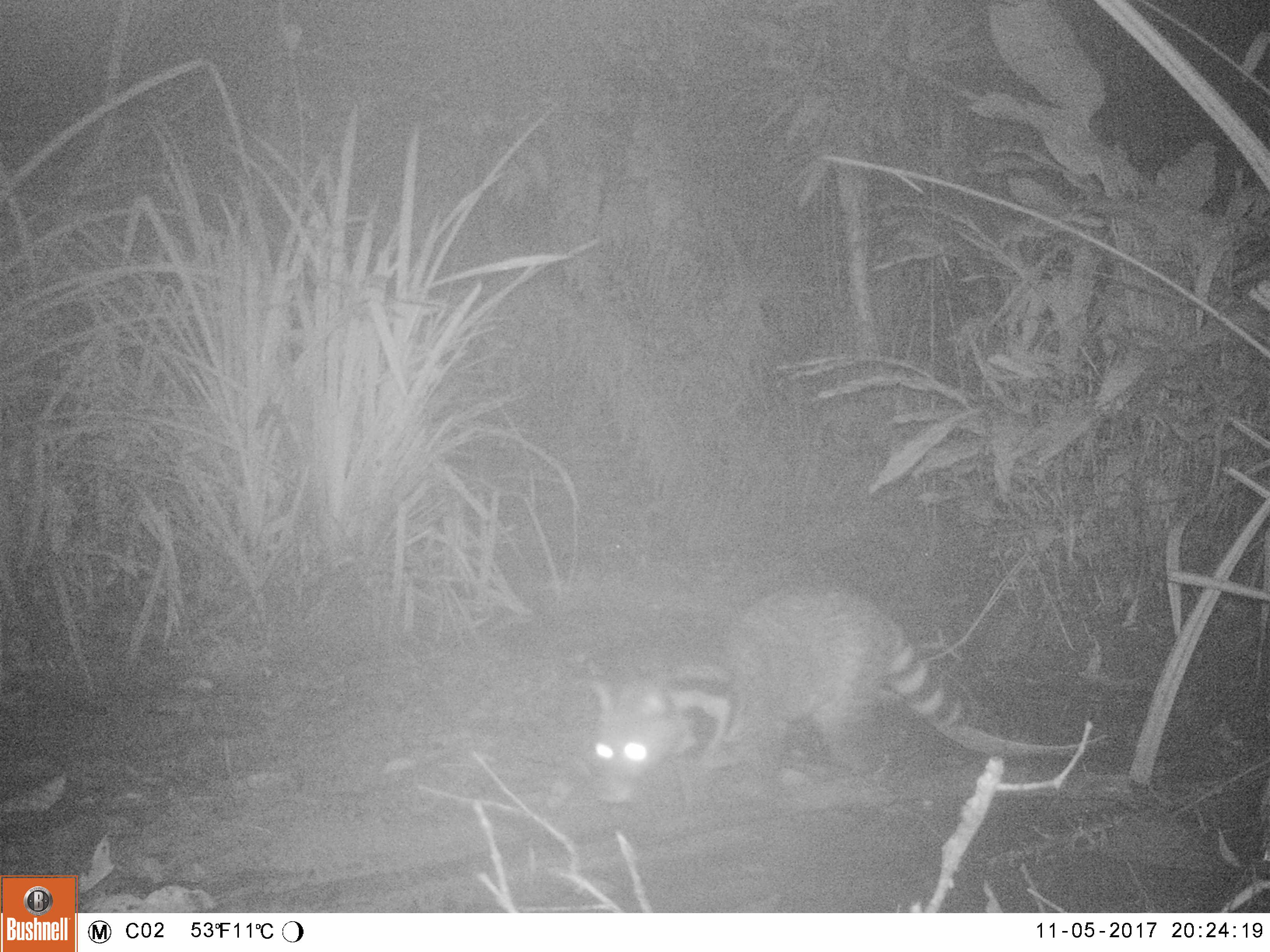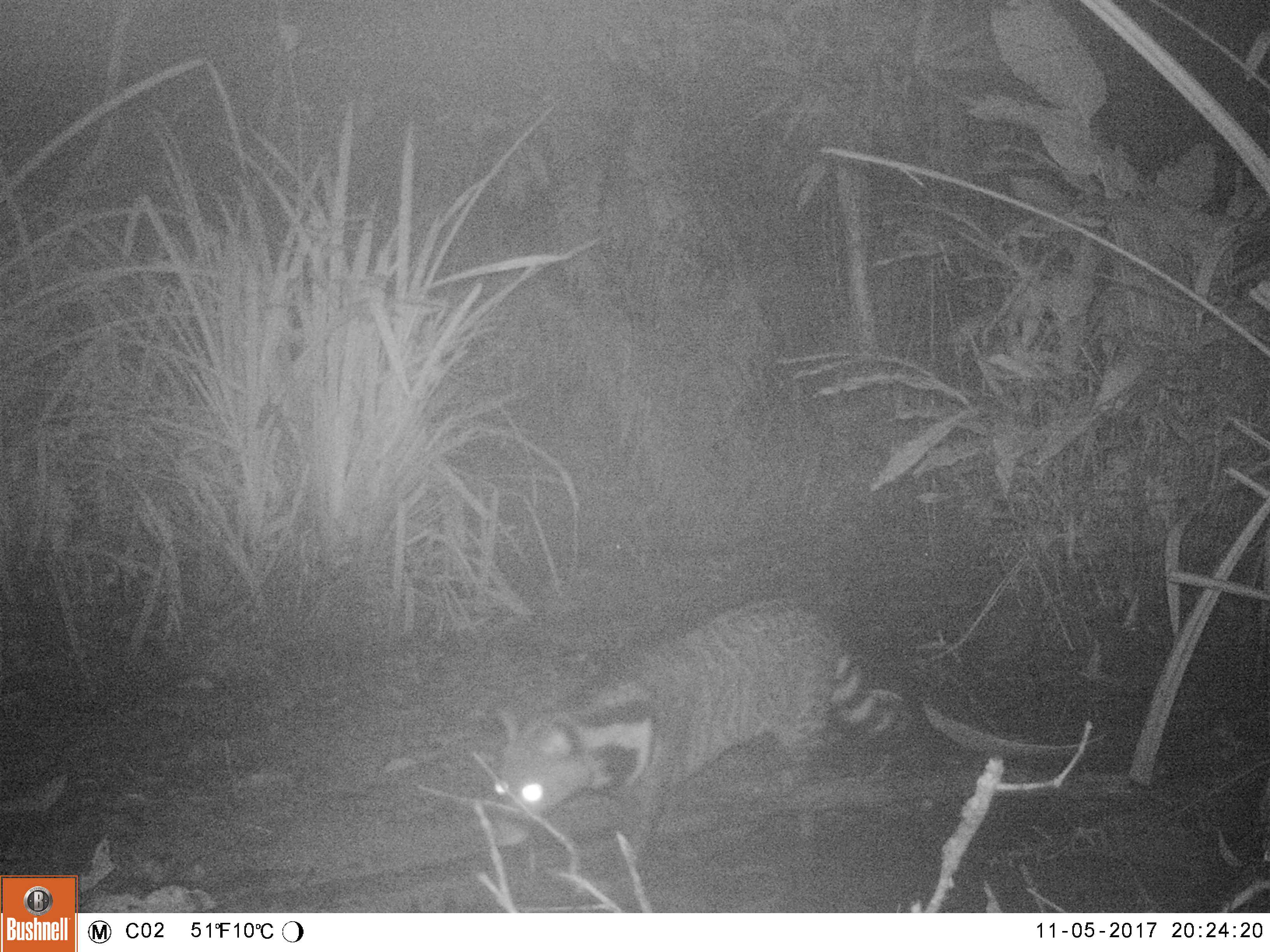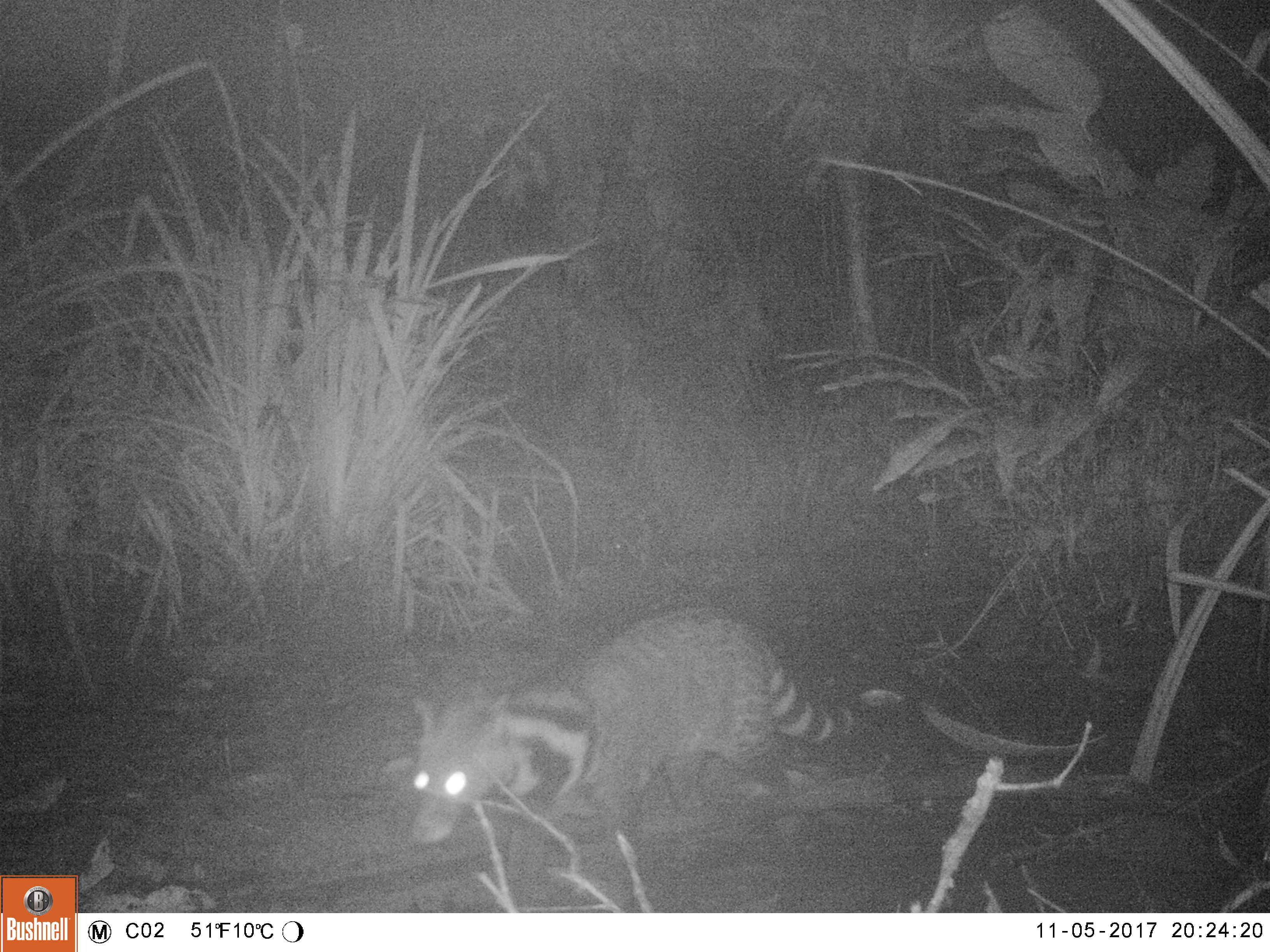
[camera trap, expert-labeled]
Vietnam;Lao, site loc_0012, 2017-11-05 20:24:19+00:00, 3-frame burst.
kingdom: Animalia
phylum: Chordata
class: Mammalia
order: Carnivora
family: Viverridae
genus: Viverra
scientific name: Viverra zibetha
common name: large indian civet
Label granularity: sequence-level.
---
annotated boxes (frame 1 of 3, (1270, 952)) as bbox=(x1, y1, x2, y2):
large indian civet: bbox=(588, 580, 972, 807)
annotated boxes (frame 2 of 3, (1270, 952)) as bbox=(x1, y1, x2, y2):
large indian civet: bbox=(490, 597, 926, 863)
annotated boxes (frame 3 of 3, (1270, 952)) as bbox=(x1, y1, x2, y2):
large indian civet: bbox=(409, 606, 869, 909)